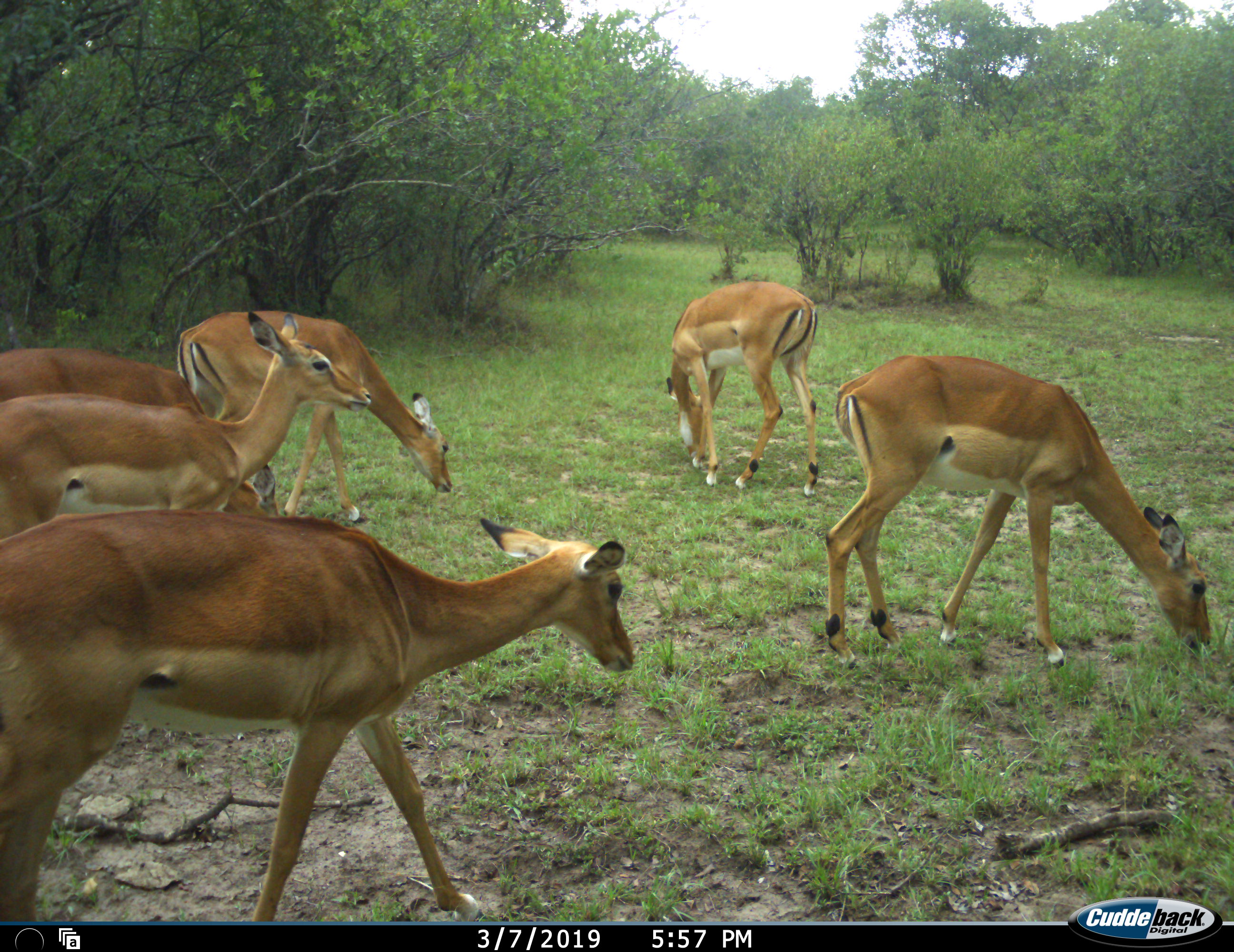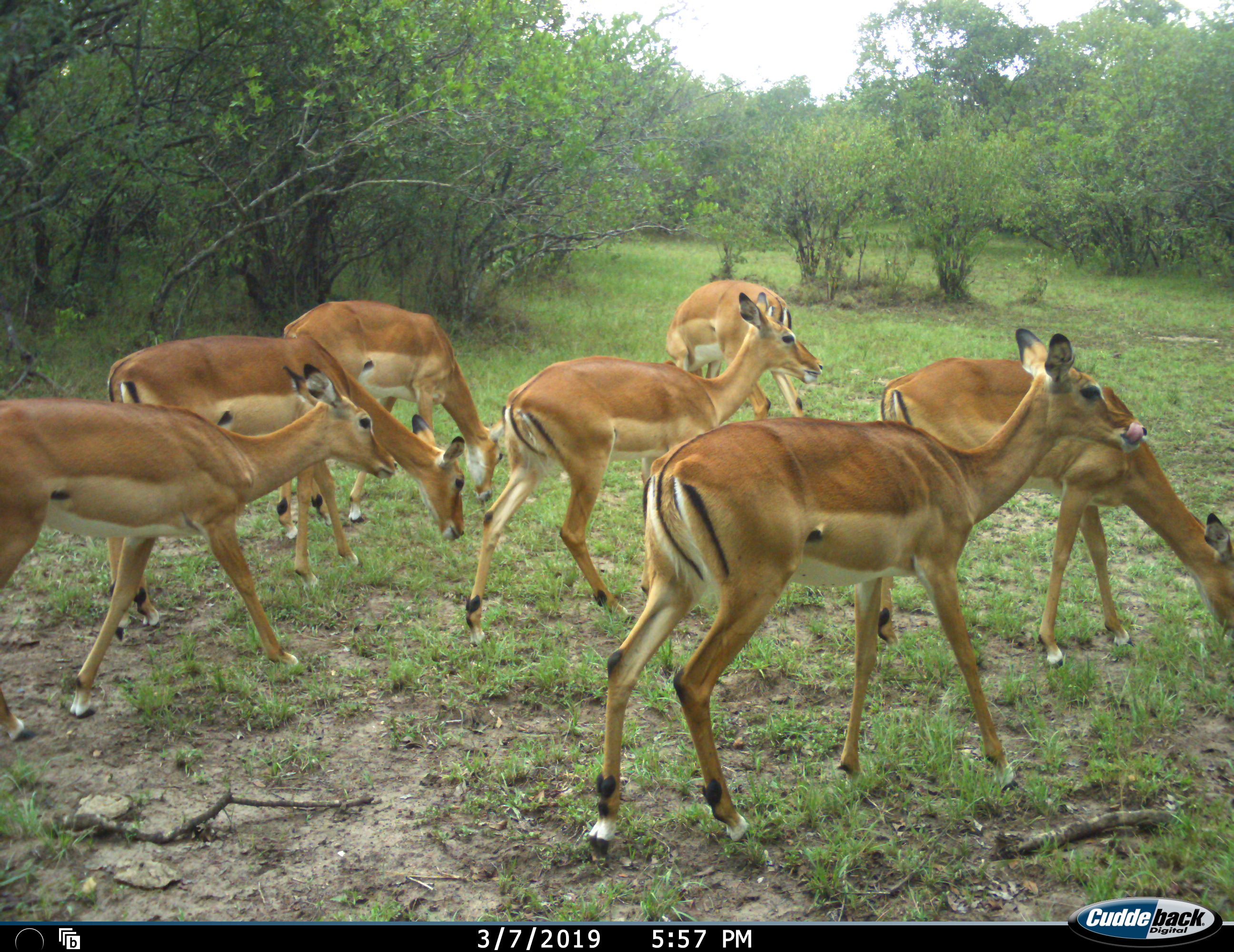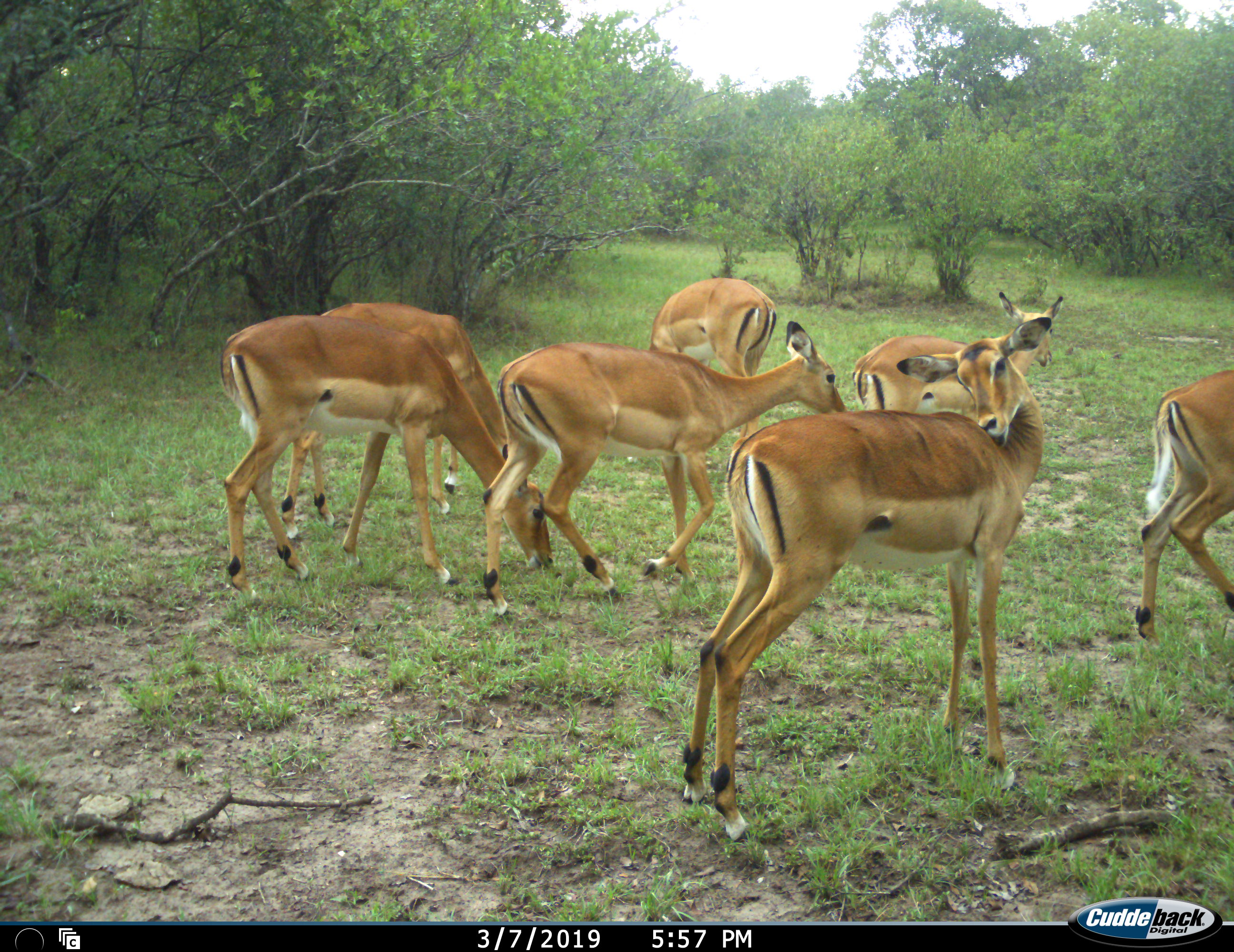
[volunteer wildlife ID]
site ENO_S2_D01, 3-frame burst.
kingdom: Animalia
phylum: Chordata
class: Mammalia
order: Artiodactyla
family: Bovidae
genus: Aepyceros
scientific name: Aepyceros melampus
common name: impala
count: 6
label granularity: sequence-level